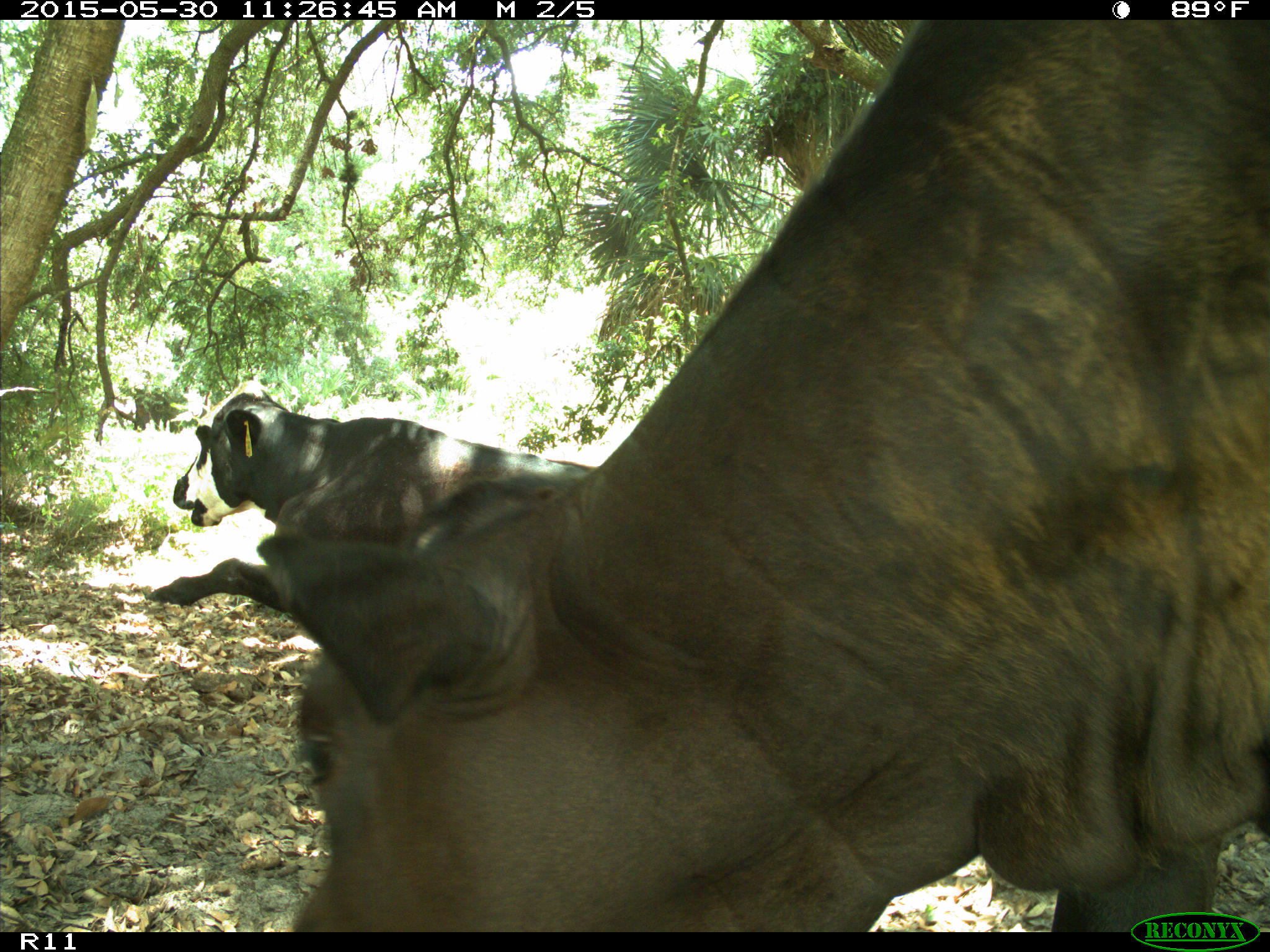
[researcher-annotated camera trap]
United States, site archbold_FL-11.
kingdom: Animalia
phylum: Chordata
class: Mammalia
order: Artiodactyla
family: Bovidae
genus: Bos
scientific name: Bos taurus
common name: domestic cow